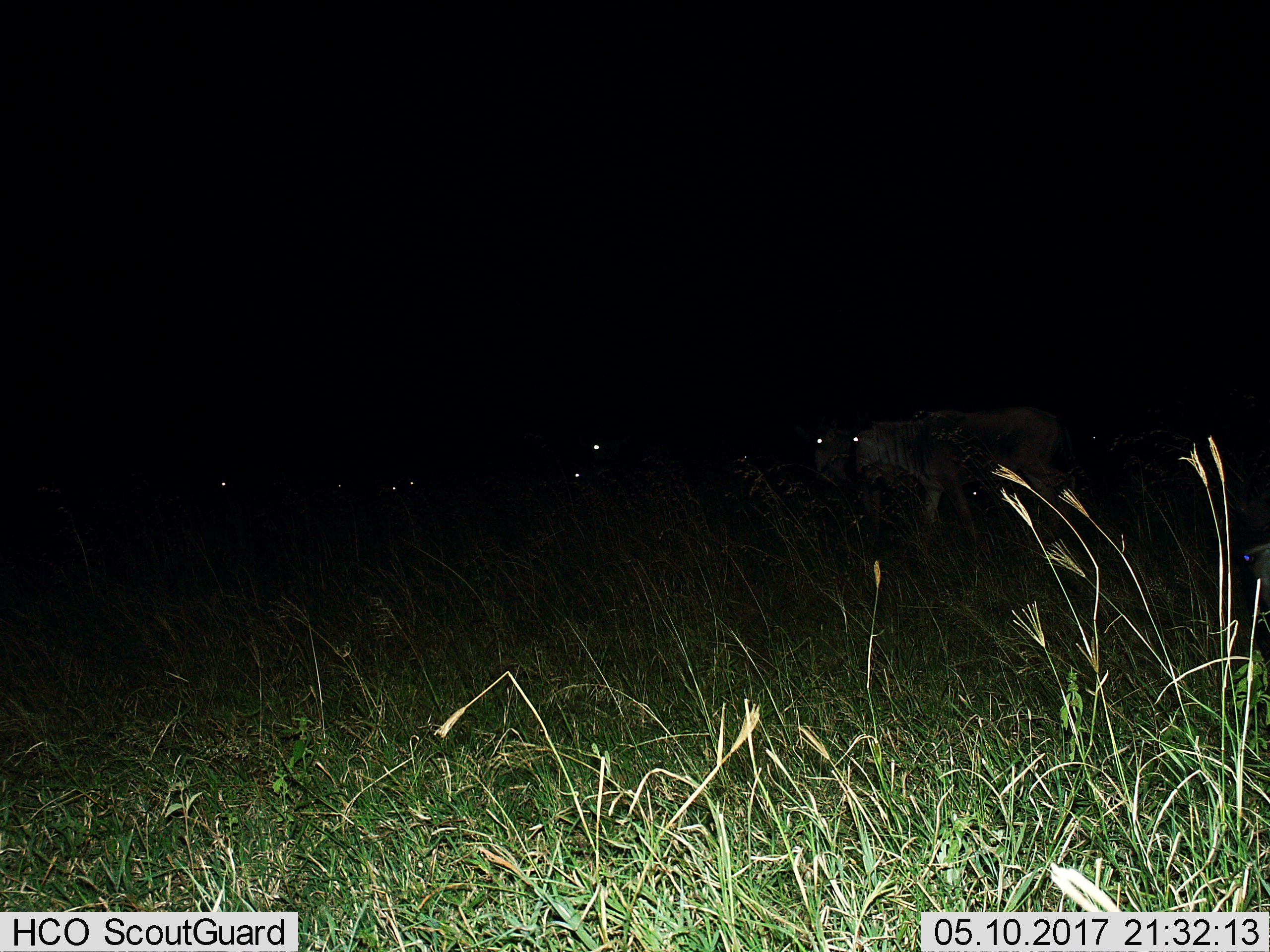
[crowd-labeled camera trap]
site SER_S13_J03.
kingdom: Animalia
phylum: Chordata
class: Mammalia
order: Artiodactyla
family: Bovidae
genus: Connochaetes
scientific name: Connochaetes taurinus taurinus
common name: blue wildebeest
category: wildebeestblue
Wildebeestblue (blue wildebeest) (Connochaetes taurinus taurinus), count 6. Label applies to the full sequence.